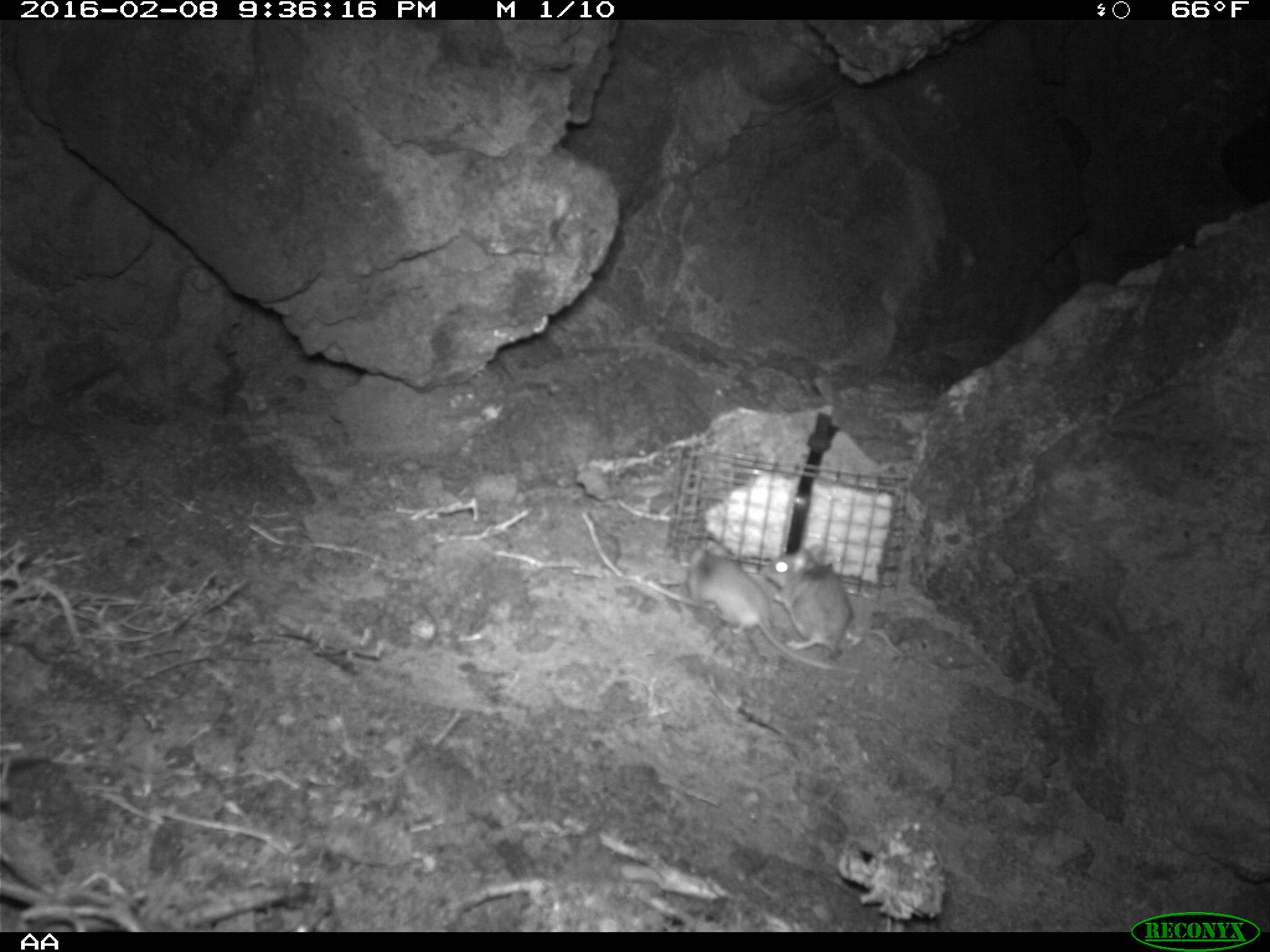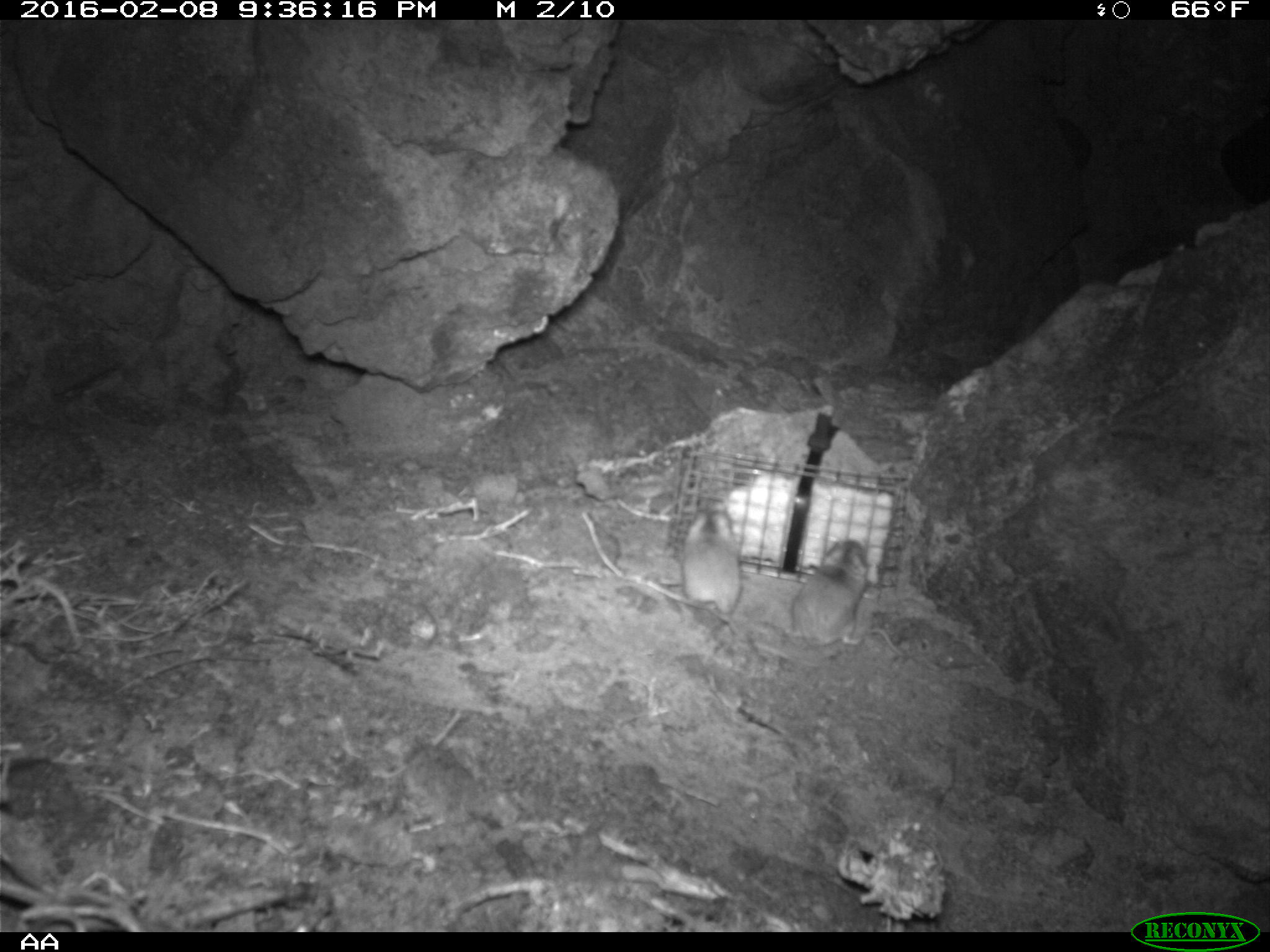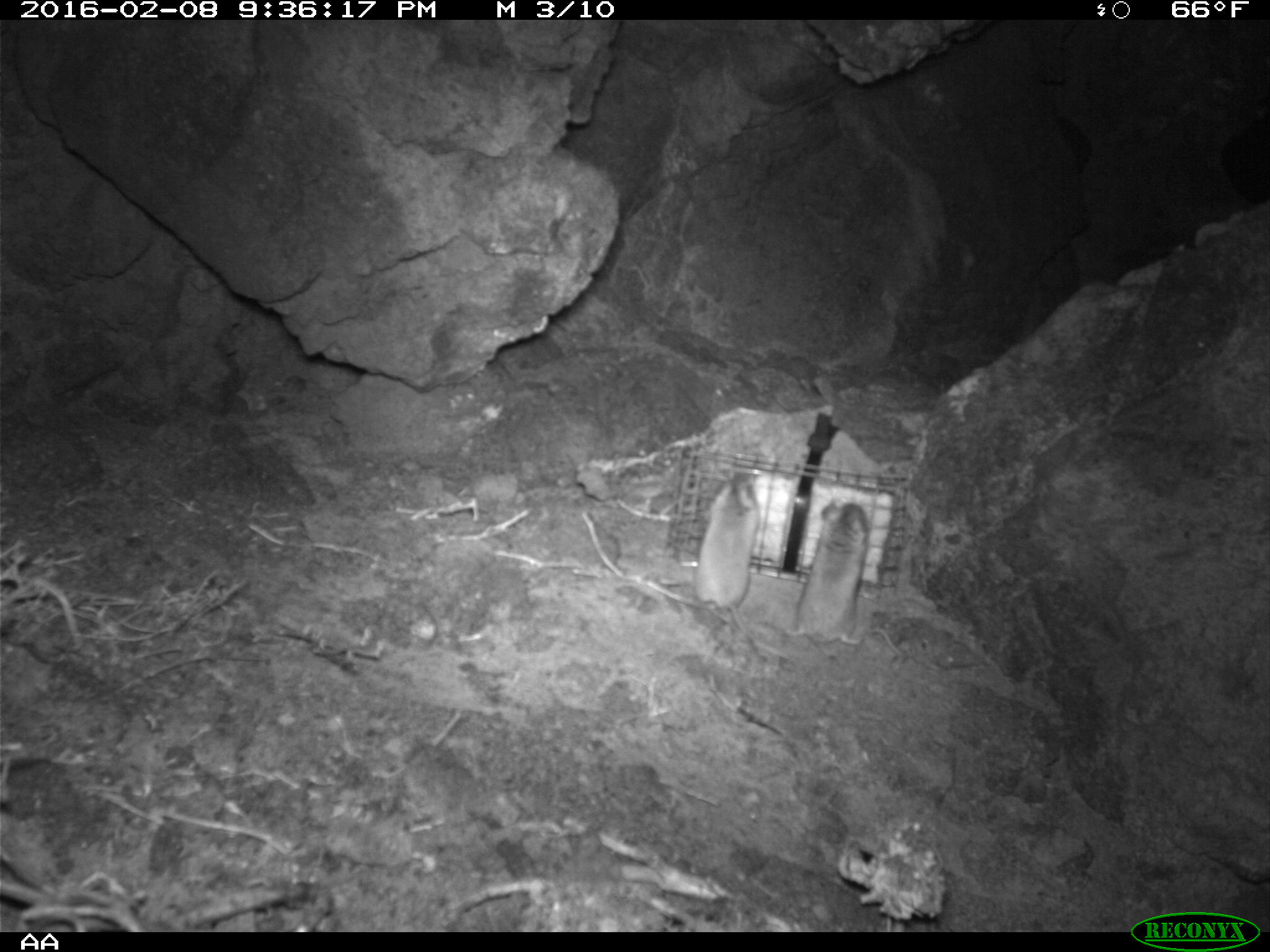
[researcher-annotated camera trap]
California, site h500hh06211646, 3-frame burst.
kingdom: Animalia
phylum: Chordata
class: Mammalia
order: Rodentia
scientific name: Rodentia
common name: rodent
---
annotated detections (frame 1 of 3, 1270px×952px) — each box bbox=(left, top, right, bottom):
rodent: bbox=(688, 531, 874, 674); bbox=(760, 545, 912, 662)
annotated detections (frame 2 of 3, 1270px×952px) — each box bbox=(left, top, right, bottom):
rodent: bbox=(781, 538, 871, 650); bbox=(683, 496, 745, 640)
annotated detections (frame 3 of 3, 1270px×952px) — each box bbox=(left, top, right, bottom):
rodent: bbox=(694, 469, 781, 654); bbox=(783, 497, 877, 658)